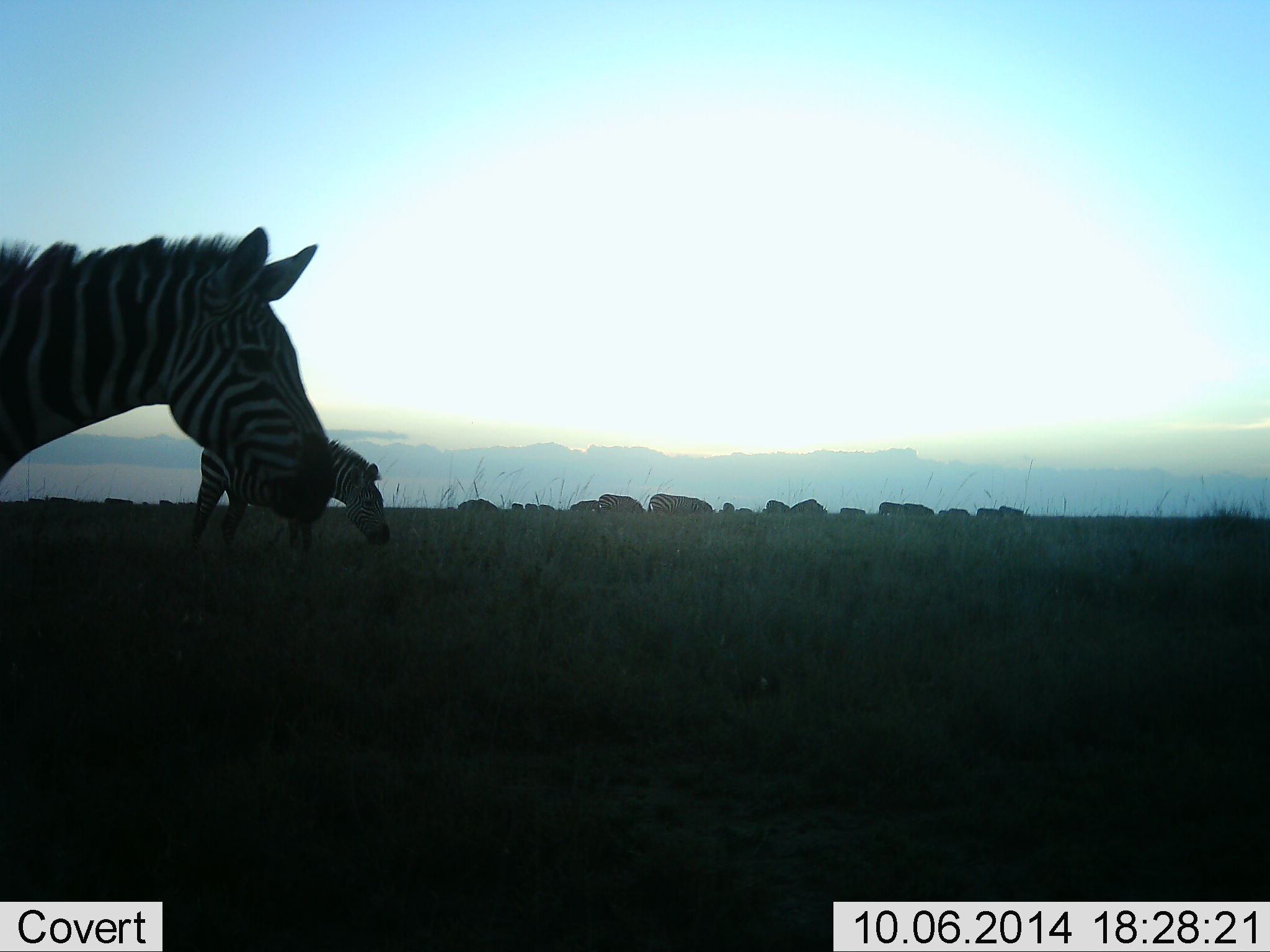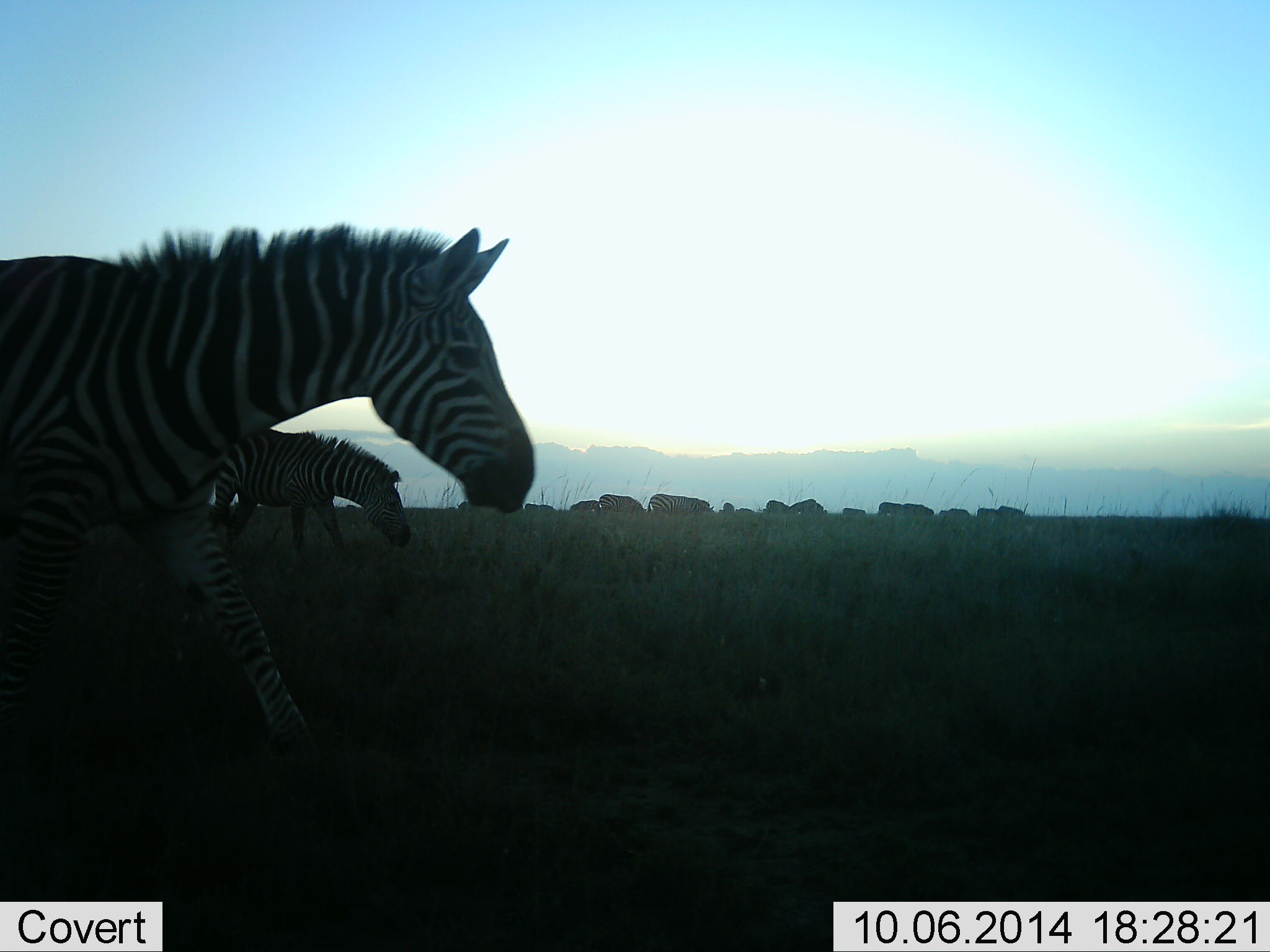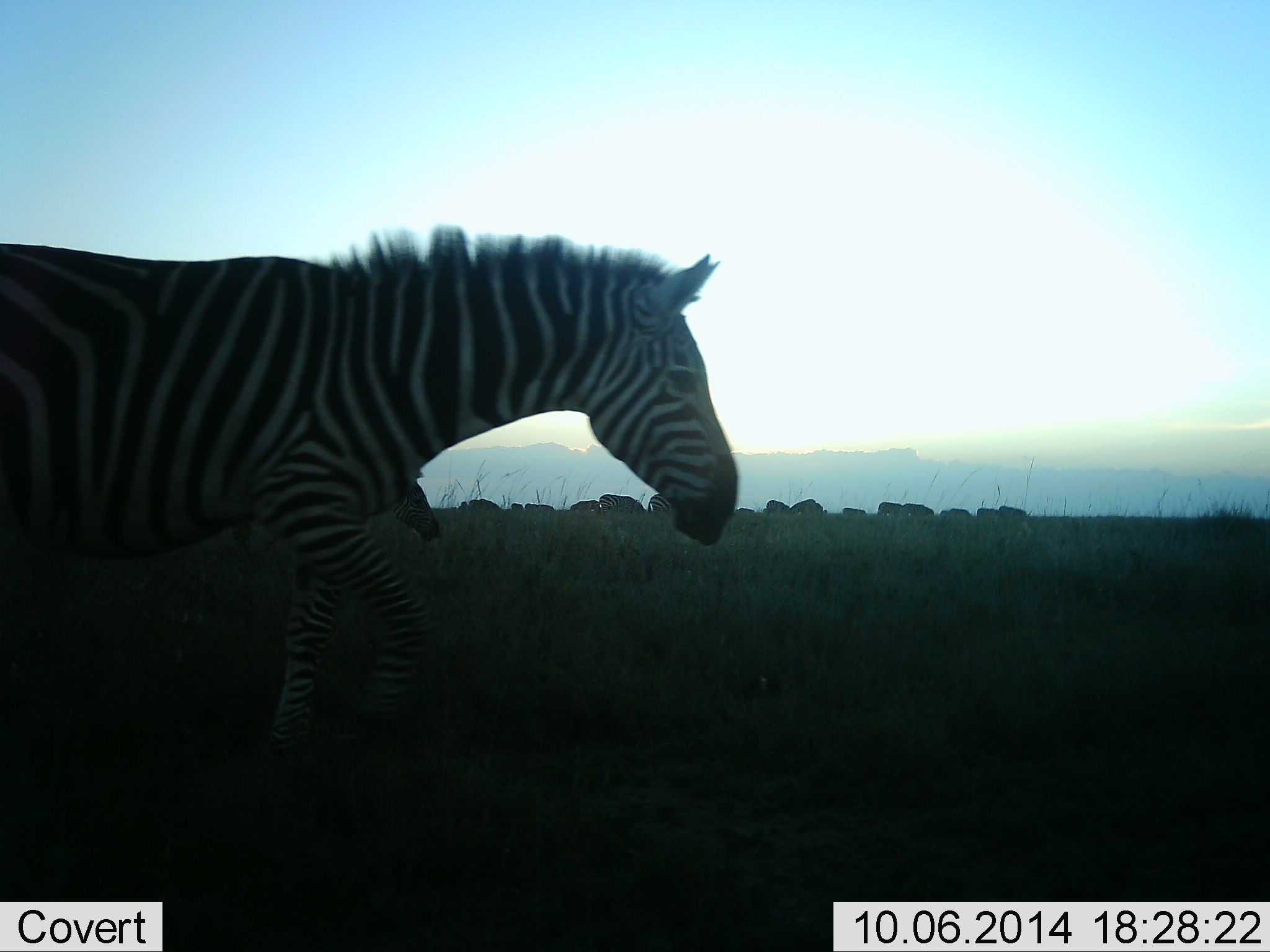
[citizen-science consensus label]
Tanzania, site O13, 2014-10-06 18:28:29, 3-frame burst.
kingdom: Animalia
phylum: Chordata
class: Mammalia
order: Perissodactyla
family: Equidae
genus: Equus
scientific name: Equus quagga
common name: plains zebra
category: zebra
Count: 11-50.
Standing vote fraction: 20%.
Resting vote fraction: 0%.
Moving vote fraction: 80%.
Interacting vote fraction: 0%.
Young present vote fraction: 0%.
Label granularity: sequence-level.